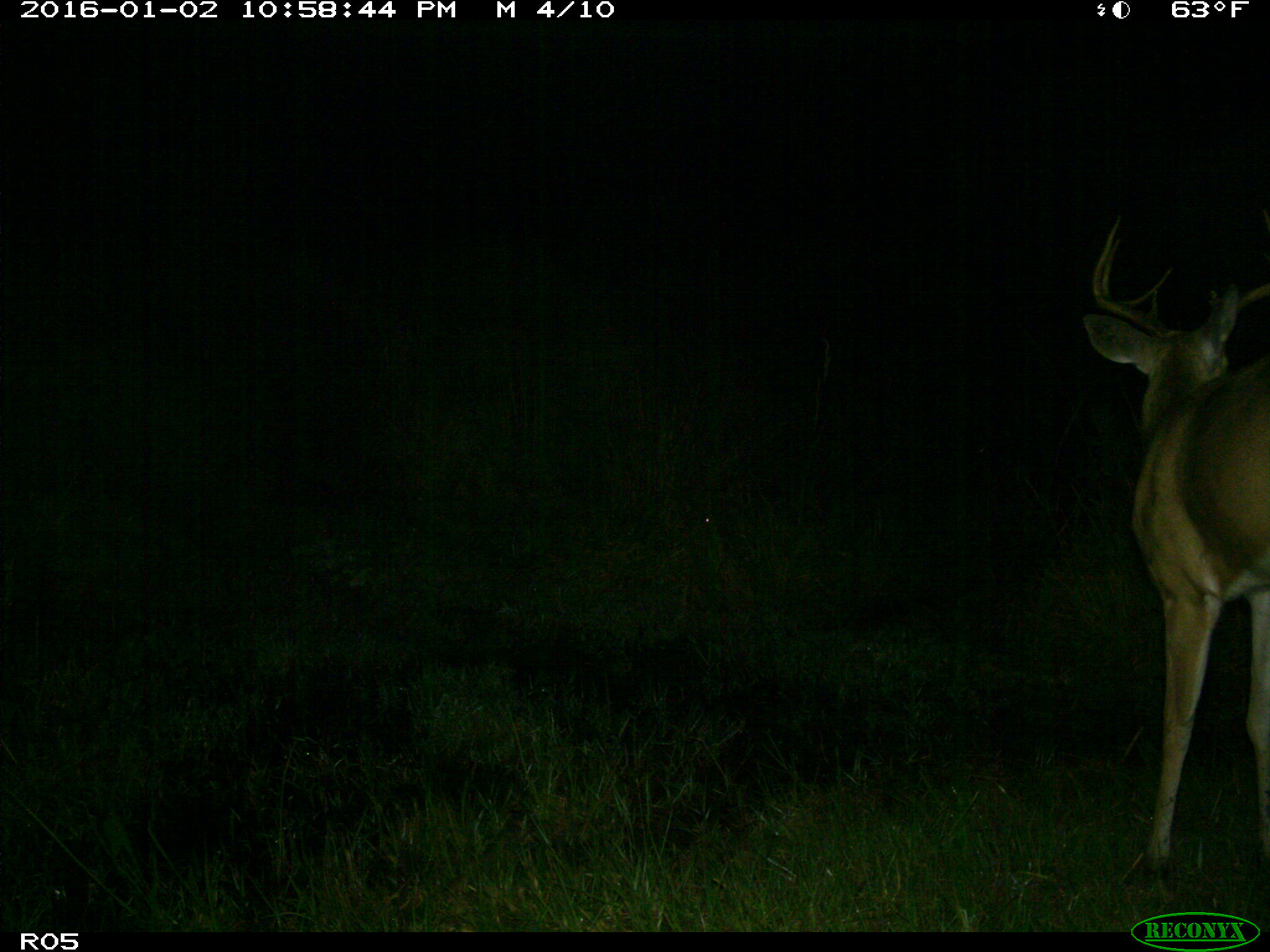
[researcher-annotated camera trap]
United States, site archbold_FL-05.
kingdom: Animalia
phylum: Chordata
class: Mammalia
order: Artiodactyla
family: Cervidae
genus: Odocoileus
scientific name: Odocoileus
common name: deer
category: unidentified deer